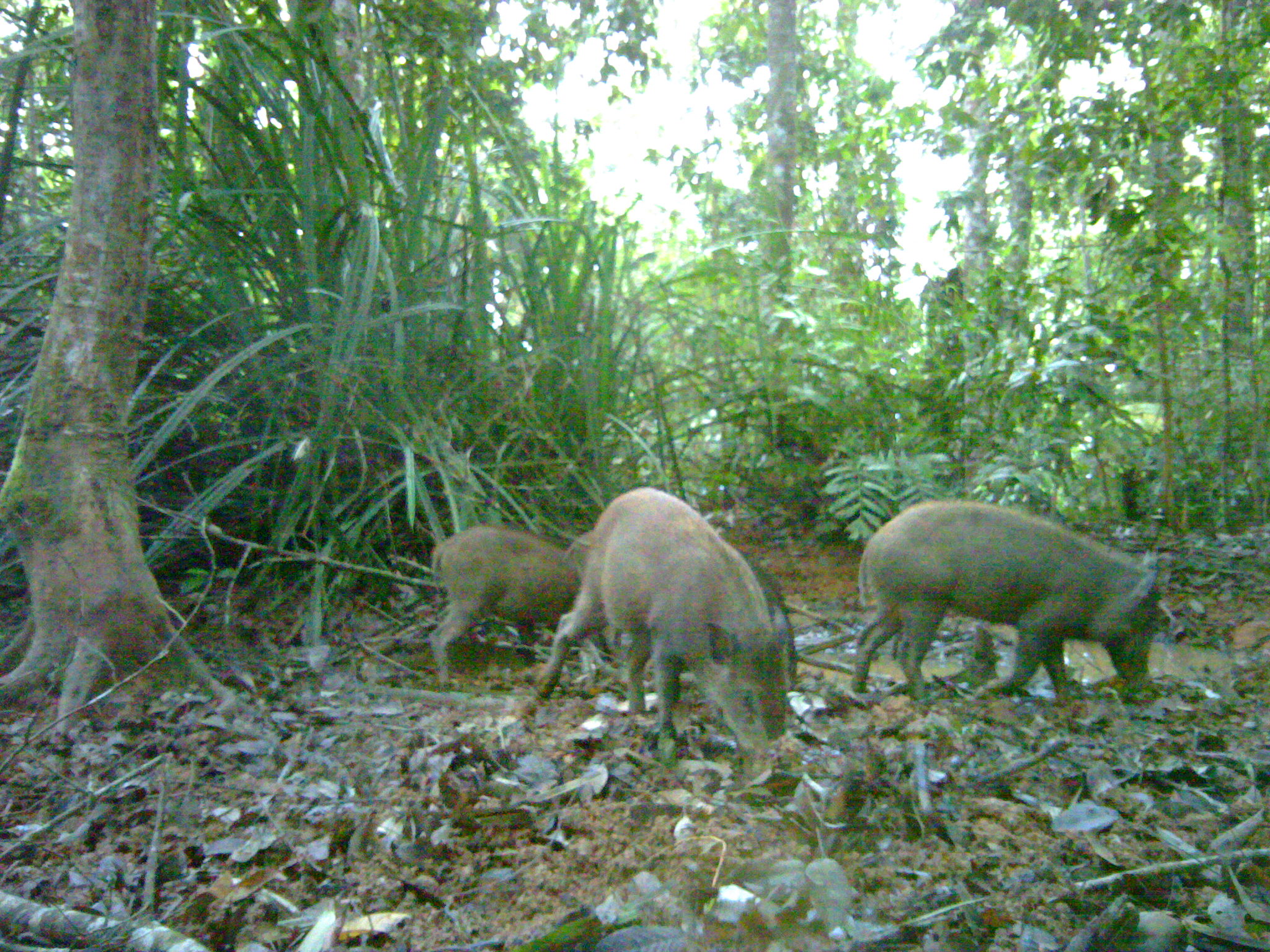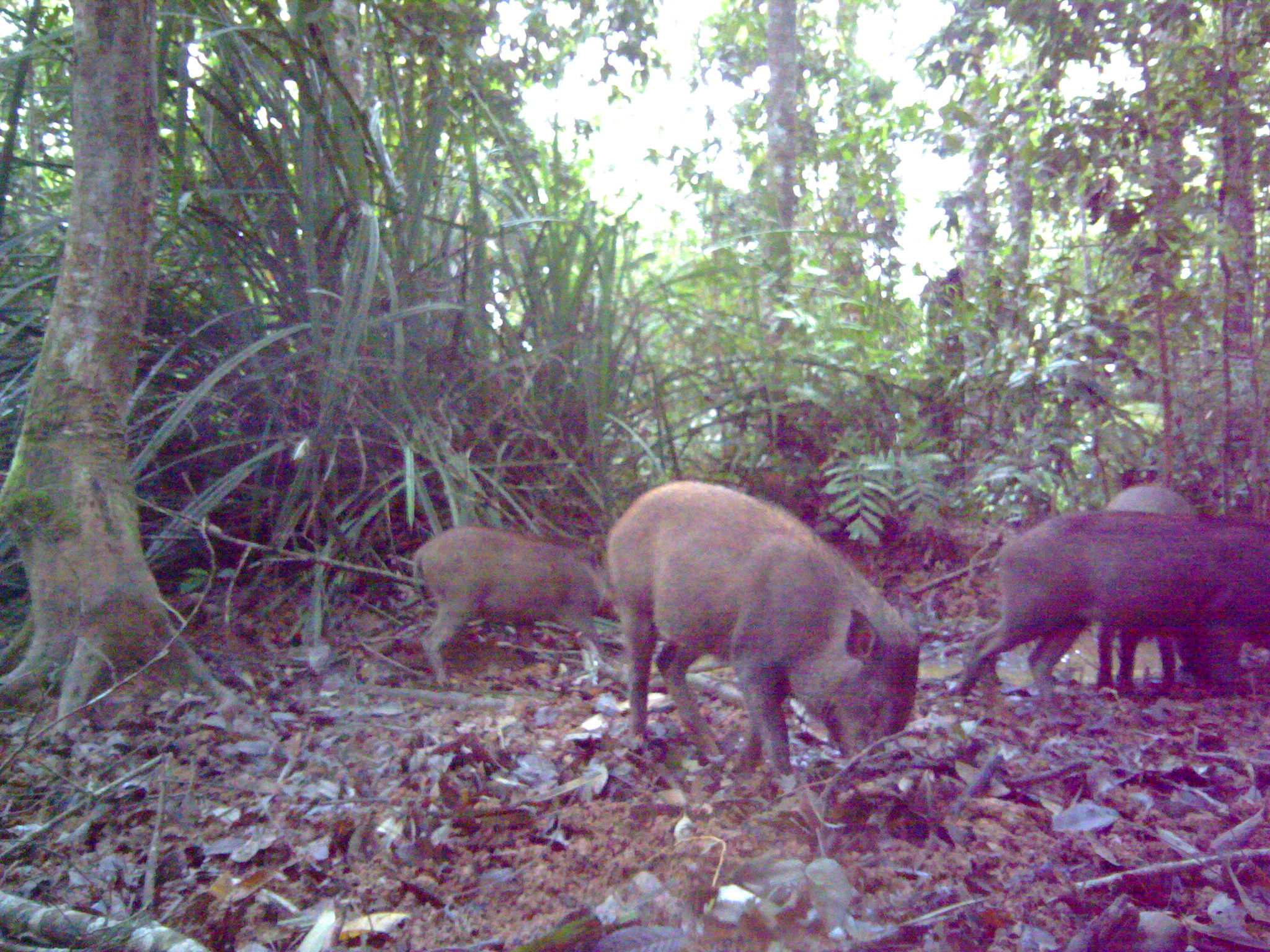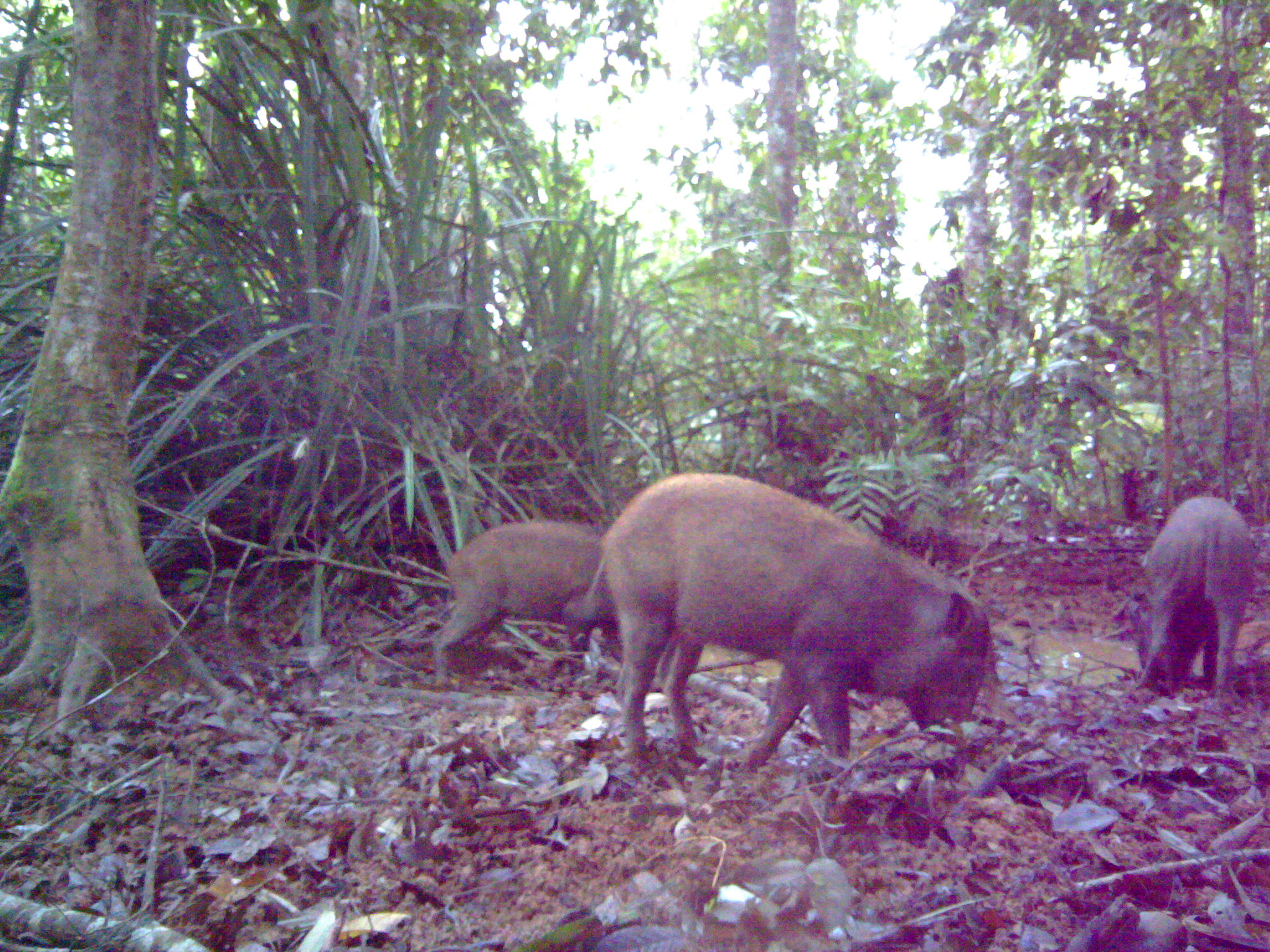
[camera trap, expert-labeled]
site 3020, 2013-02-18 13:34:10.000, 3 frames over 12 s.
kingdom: Animalia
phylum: Chordata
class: Mammalia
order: Artiodactyla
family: Suidae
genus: Sus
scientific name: Sus scrofa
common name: wild boar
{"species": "Sus scrofa (wild boar)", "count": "4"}